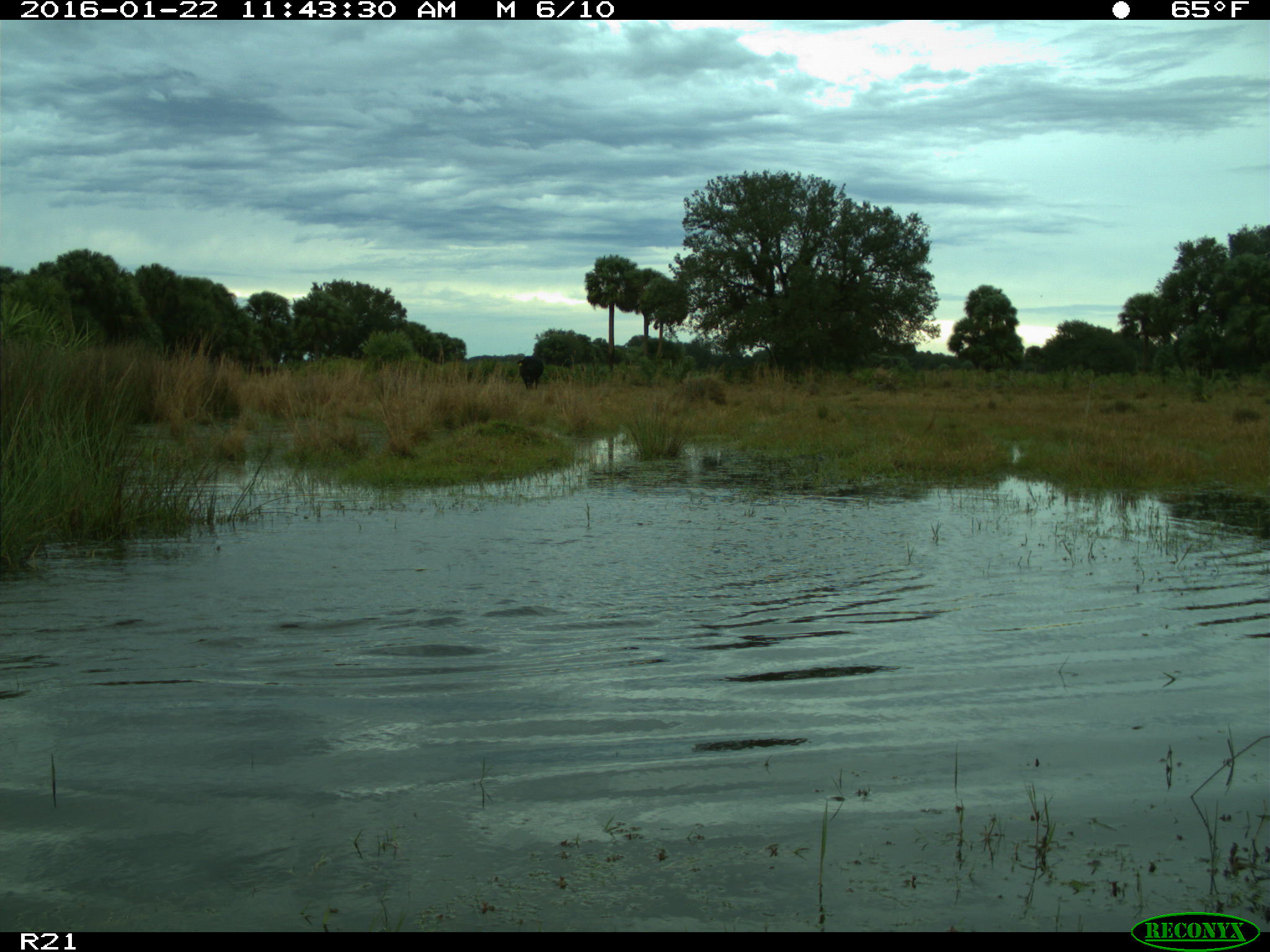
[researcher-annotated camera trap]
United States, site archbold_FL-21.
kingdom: Animalia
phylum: Chordata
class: Mammalia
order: Artiodactyla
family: Bovidae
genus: Bos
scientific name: Bos taurus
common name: domestic cow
Bos taurus (domestic cow).